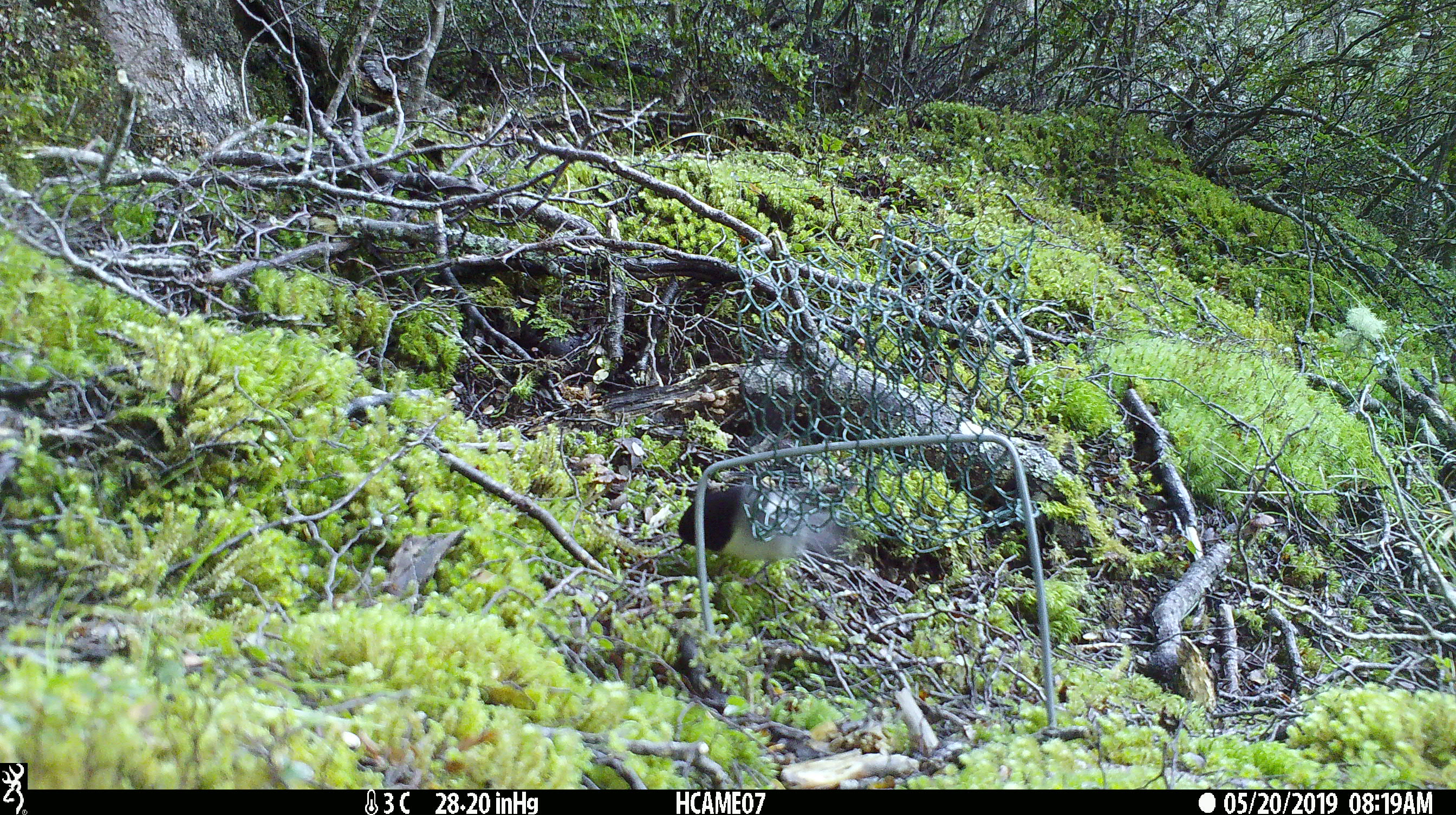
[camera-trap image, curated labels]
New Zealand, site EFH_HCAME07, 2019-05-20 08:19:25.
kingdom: Animalia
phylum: Chordata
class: Aves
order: Passeriformes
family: Petroicidae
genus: Petroica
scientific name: Petroica macrocephala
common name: tomtit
Tomtit (Petroica macrocephala).